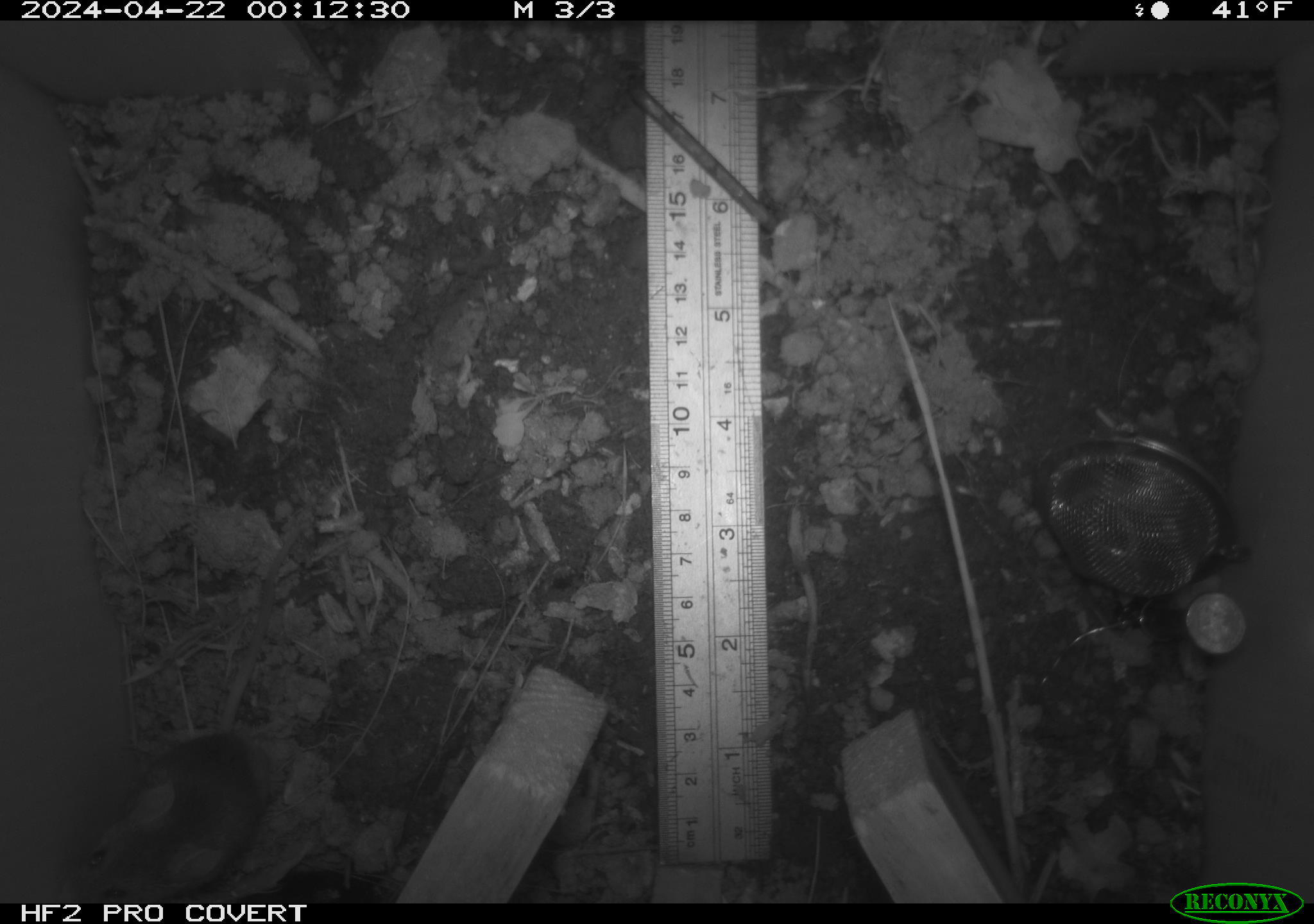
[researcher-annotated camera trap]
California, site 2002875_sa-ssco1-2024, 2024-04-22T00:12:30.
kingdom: Animalia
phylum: Chordata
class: Mammalia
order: Rodentia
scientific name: Rodentia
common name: mouse species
Mouse species (Rodentia).